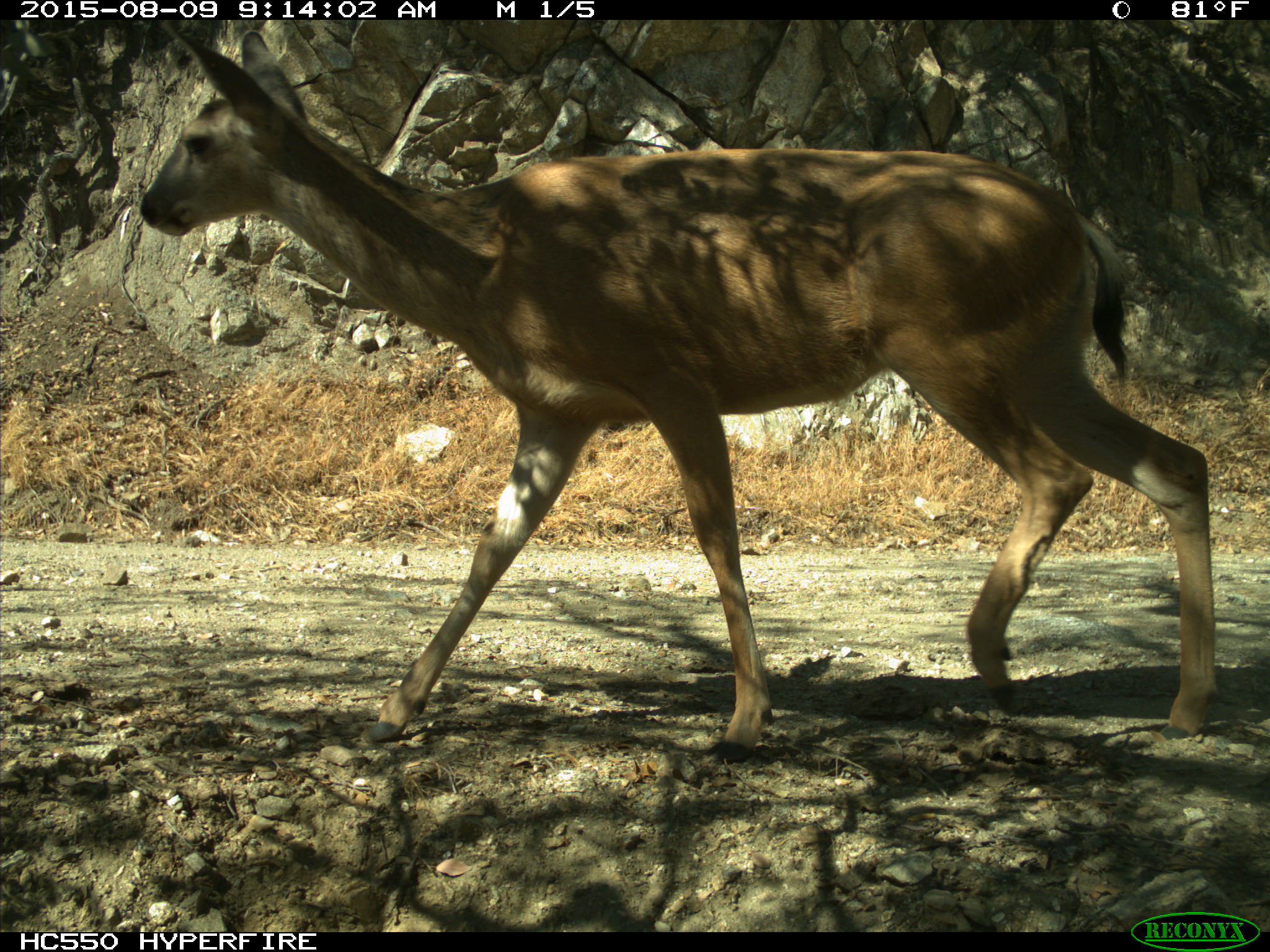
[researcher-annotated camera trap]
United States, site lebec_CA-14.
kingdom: Animalia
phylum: Chordata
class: Mammalia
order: Artiodactyla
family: Cervidae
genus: Odocoileus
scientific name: Odocoileus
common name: deer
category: unidentified deer